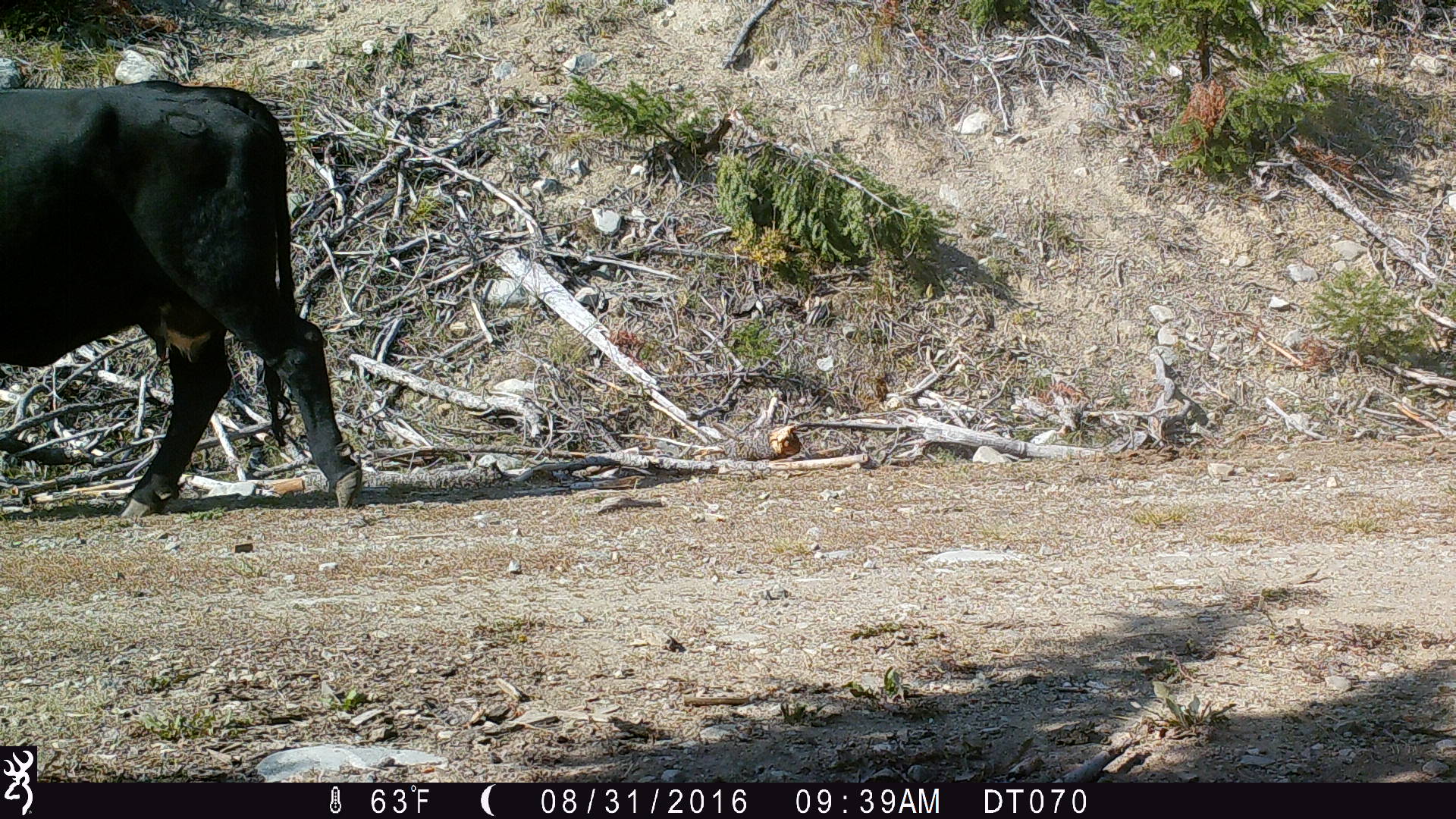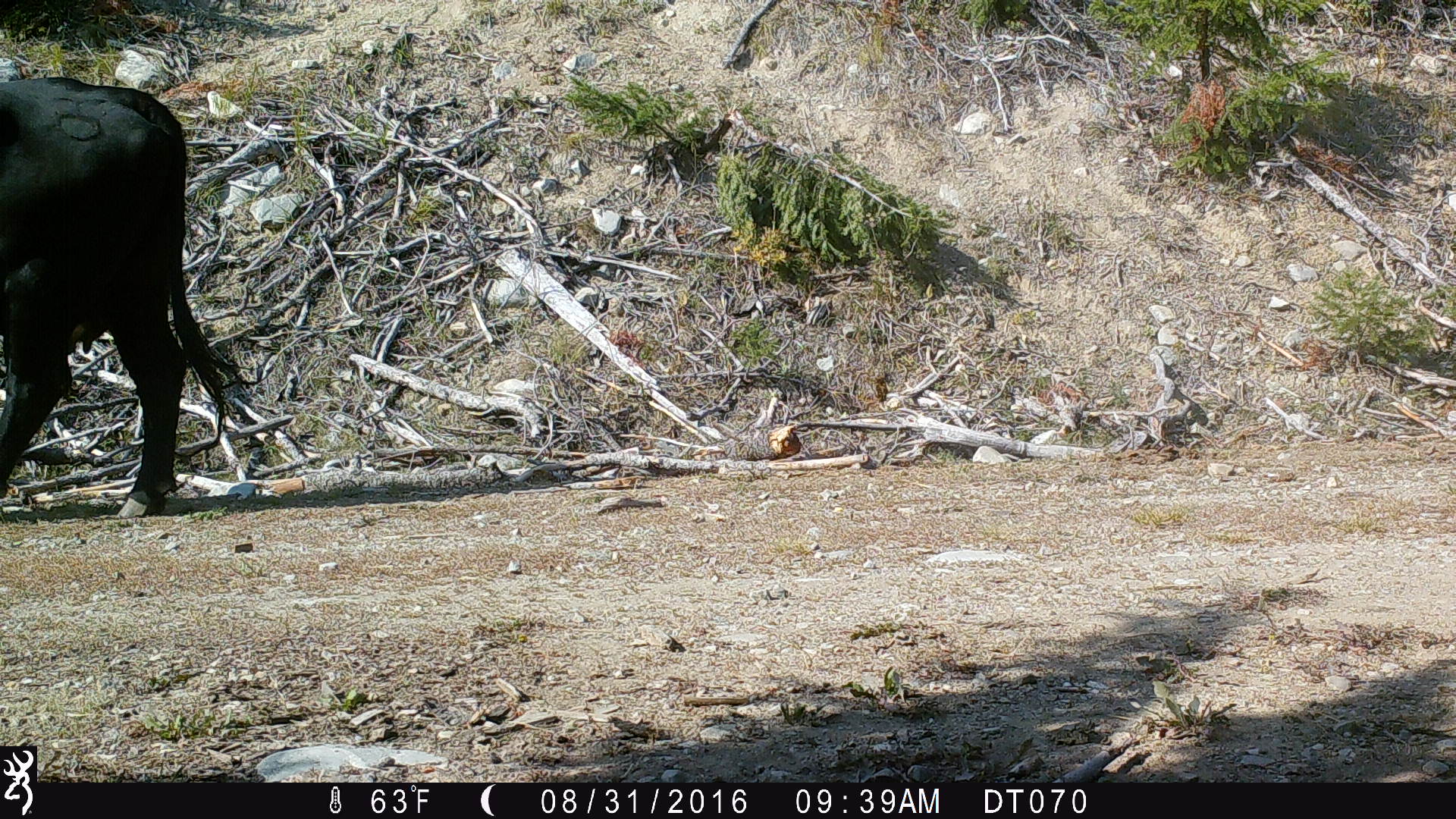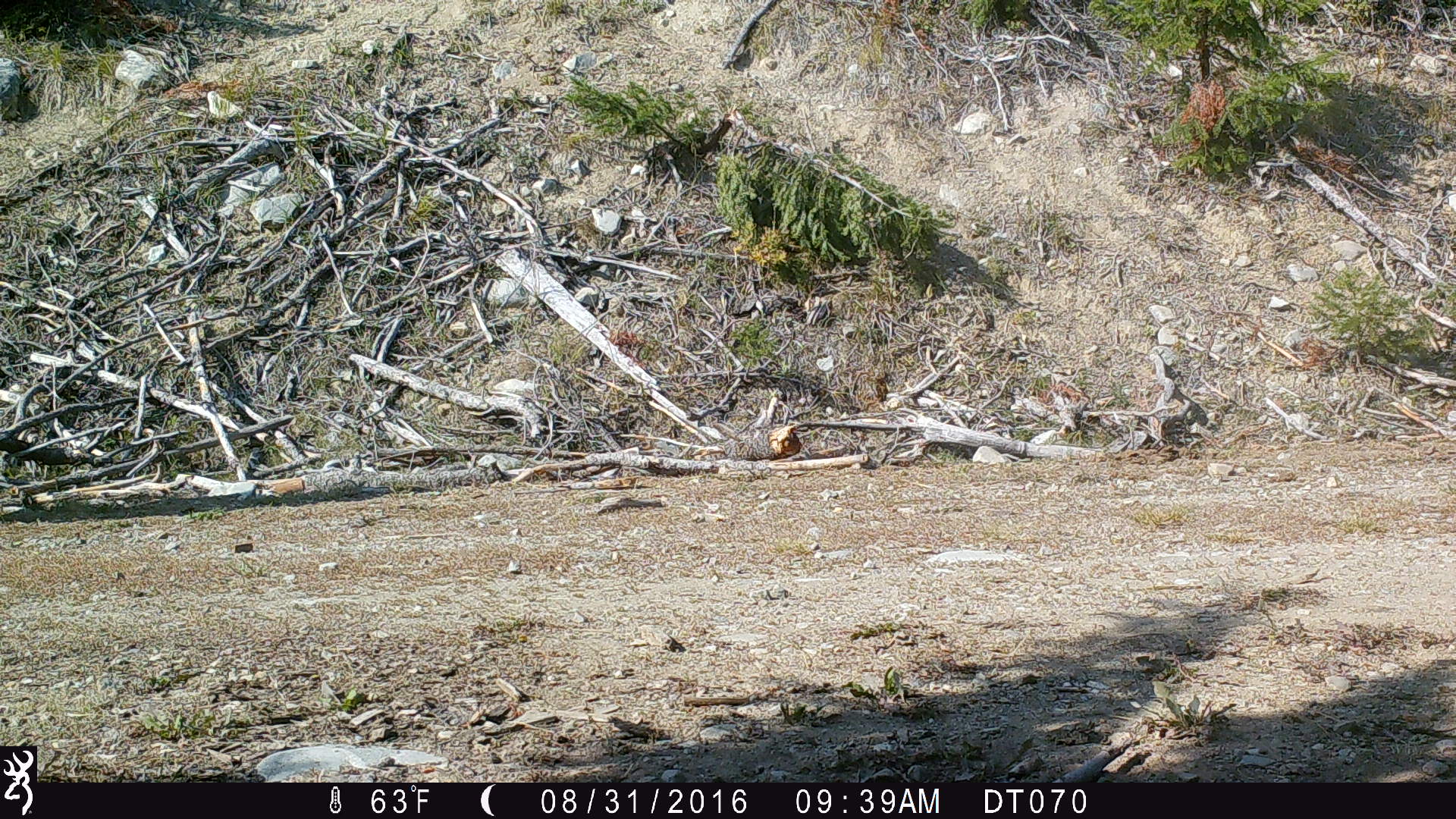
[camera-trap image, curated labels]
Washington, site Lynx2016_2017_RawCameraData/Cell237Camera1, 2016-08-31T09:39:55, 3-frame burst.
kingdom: Animalia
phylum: Chordata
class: Mammalia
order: Artiodactyla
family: Bovidae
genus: Bos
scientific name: Bos taurus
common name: domestic cattle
Domestic cattle (Bos taurus). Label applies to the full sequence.